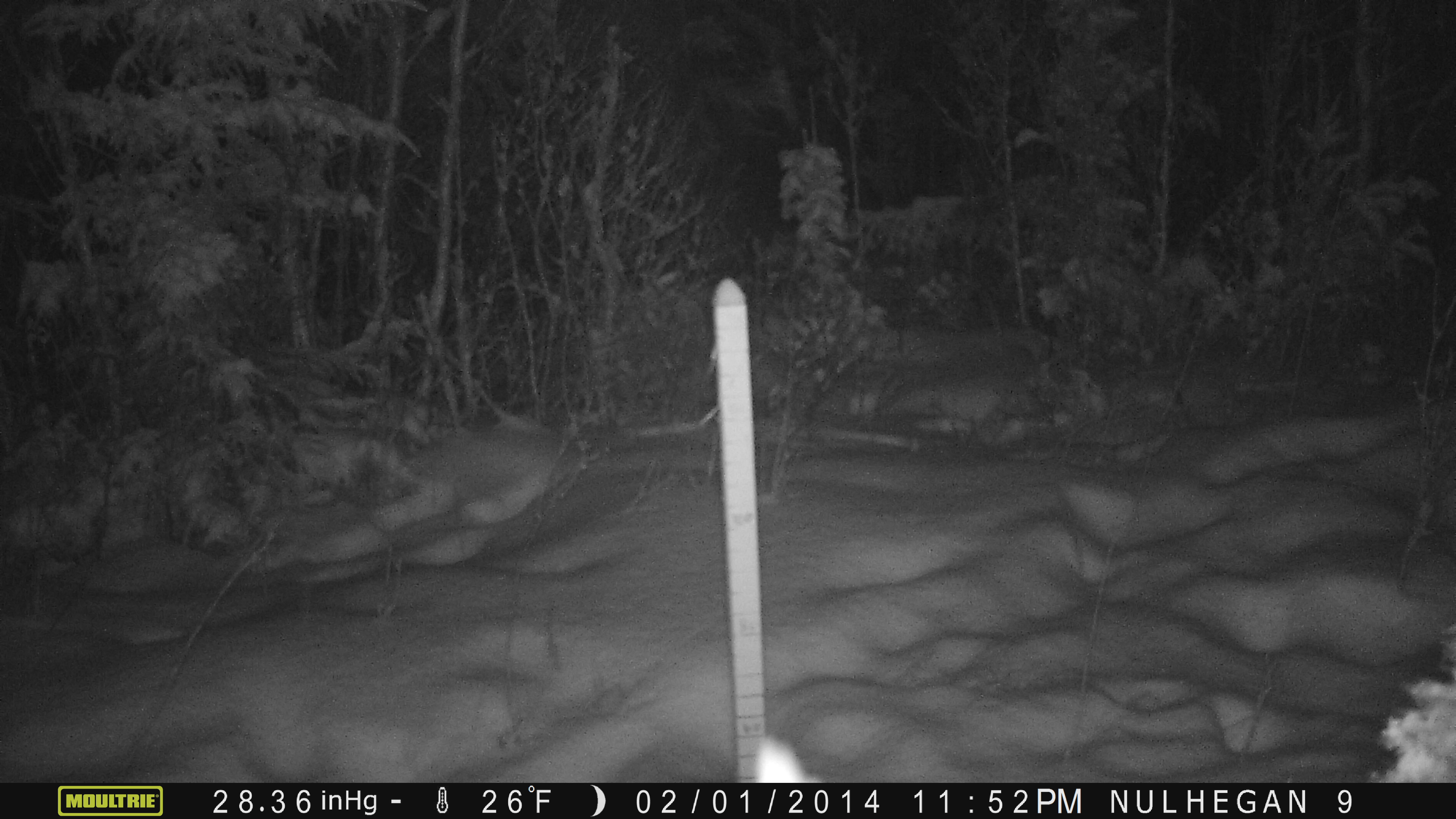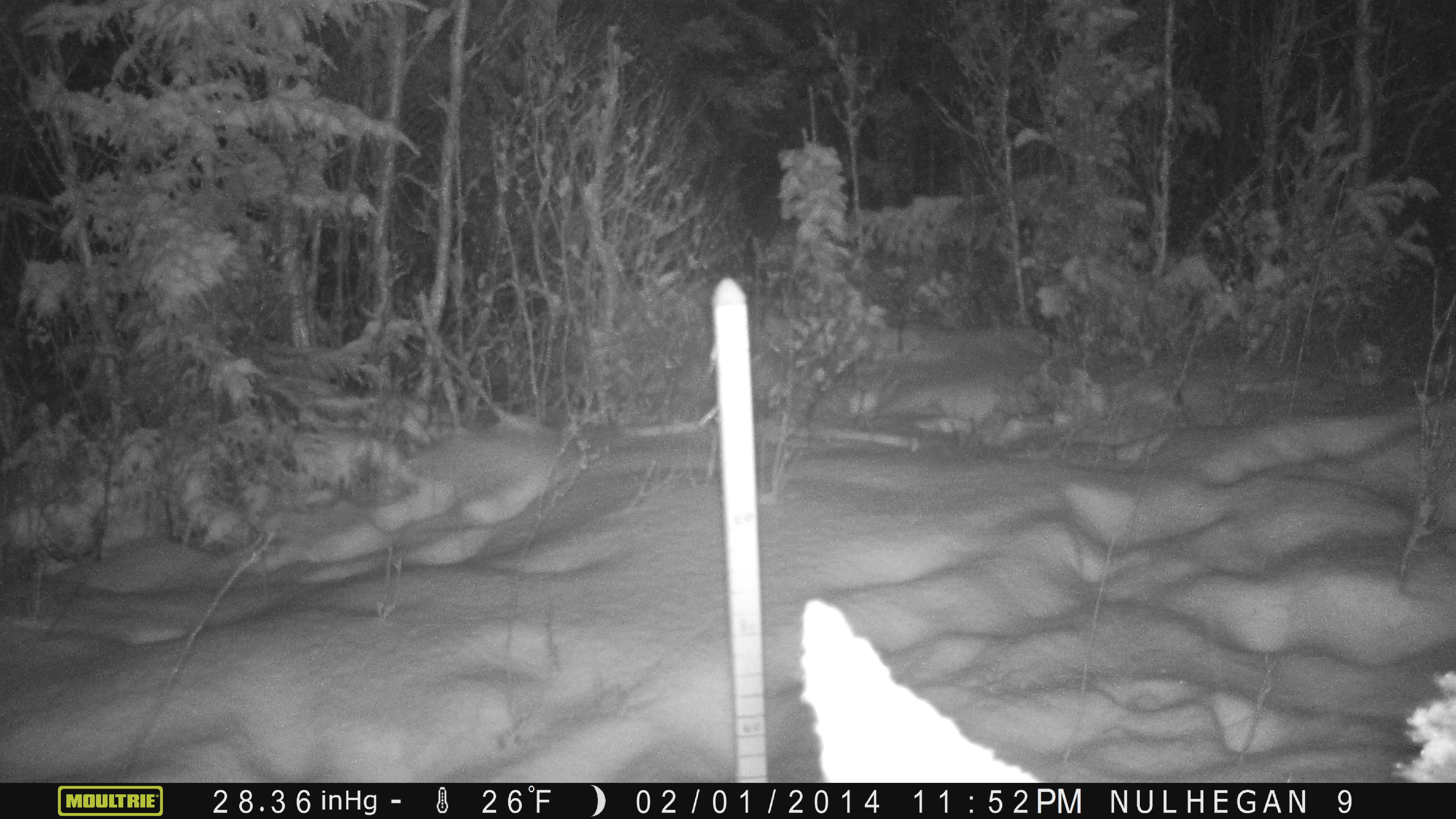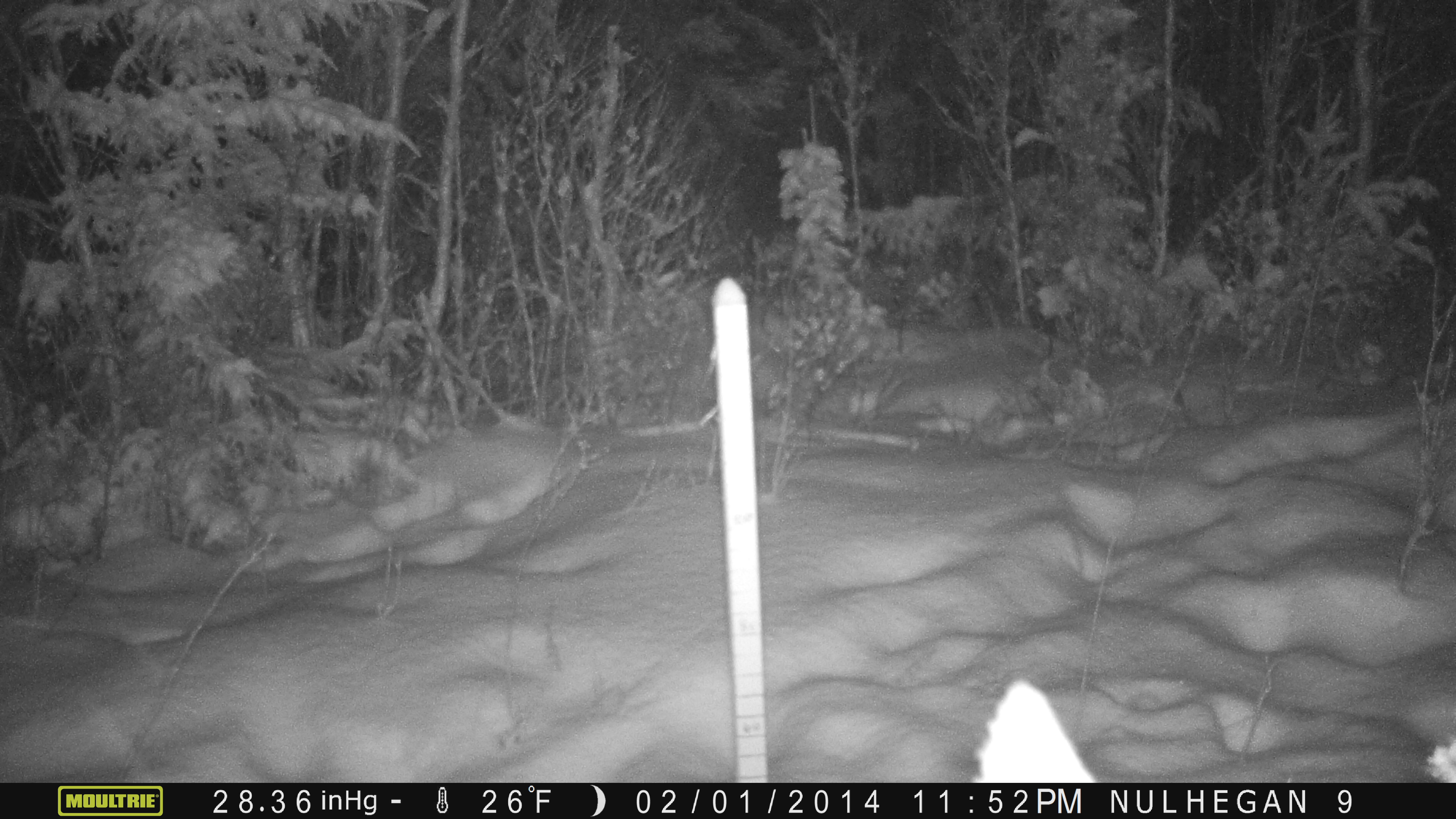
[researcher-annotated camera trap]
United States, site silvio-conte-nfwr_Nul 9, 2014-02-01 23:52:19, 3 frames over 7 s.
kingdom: Animalia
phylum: Chordata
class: Mammalia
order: Artiodactyla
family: Cervidae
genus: Alces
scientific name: Alces alces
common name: moose